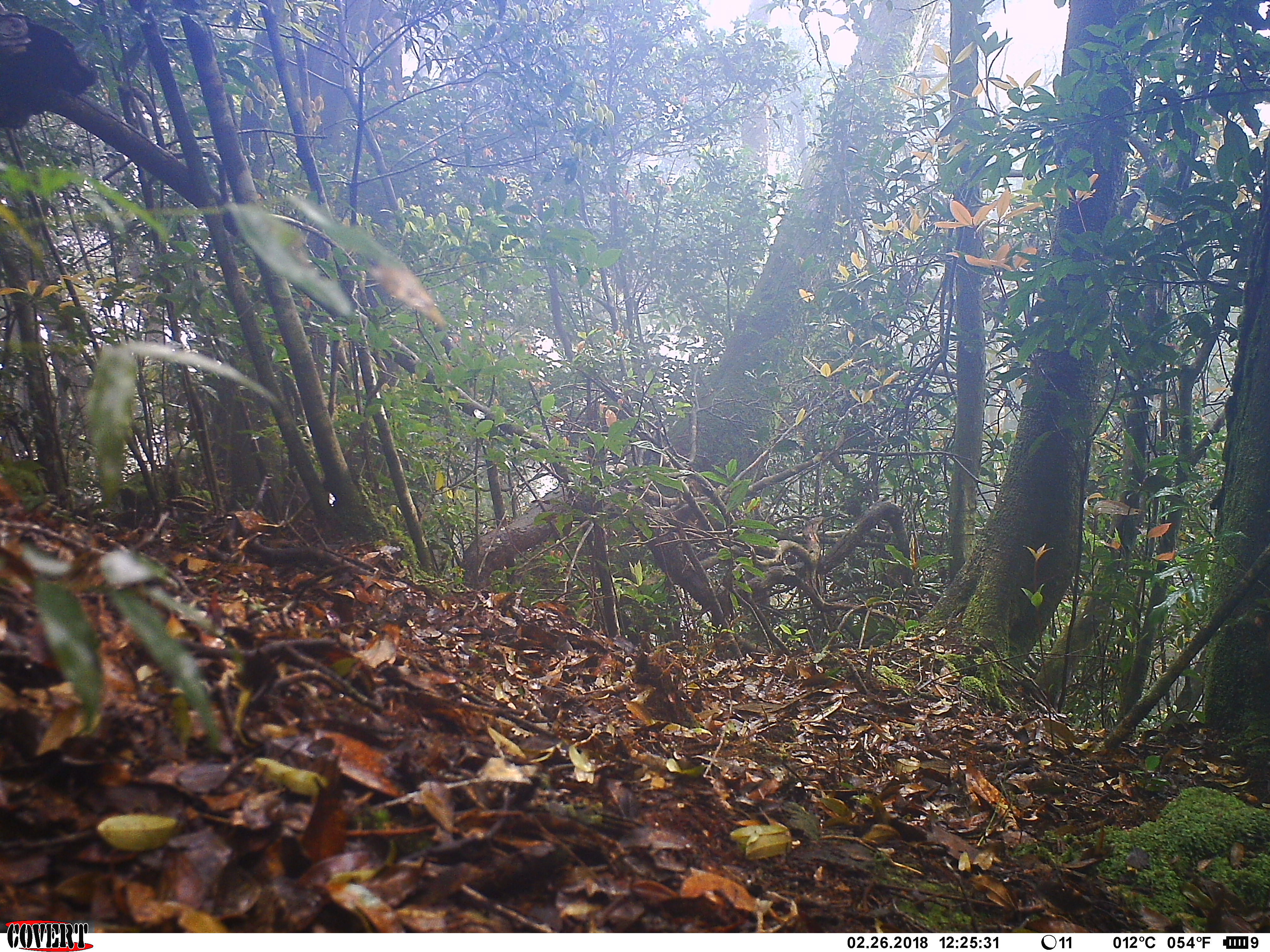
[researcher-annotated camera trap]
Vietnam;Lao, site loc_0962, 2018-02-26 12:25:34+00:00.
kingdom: Animalia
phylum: Chordata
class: Mammalia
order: Primates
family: Cercopithecidae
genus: Macaca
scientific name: Macaca arctoides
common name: stump-tailed macaque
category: stump tailed macaque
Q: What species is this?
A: Stump tailed macaque (stump-tailed macaque) (Macaca arctoides).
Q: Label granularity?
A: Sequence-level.